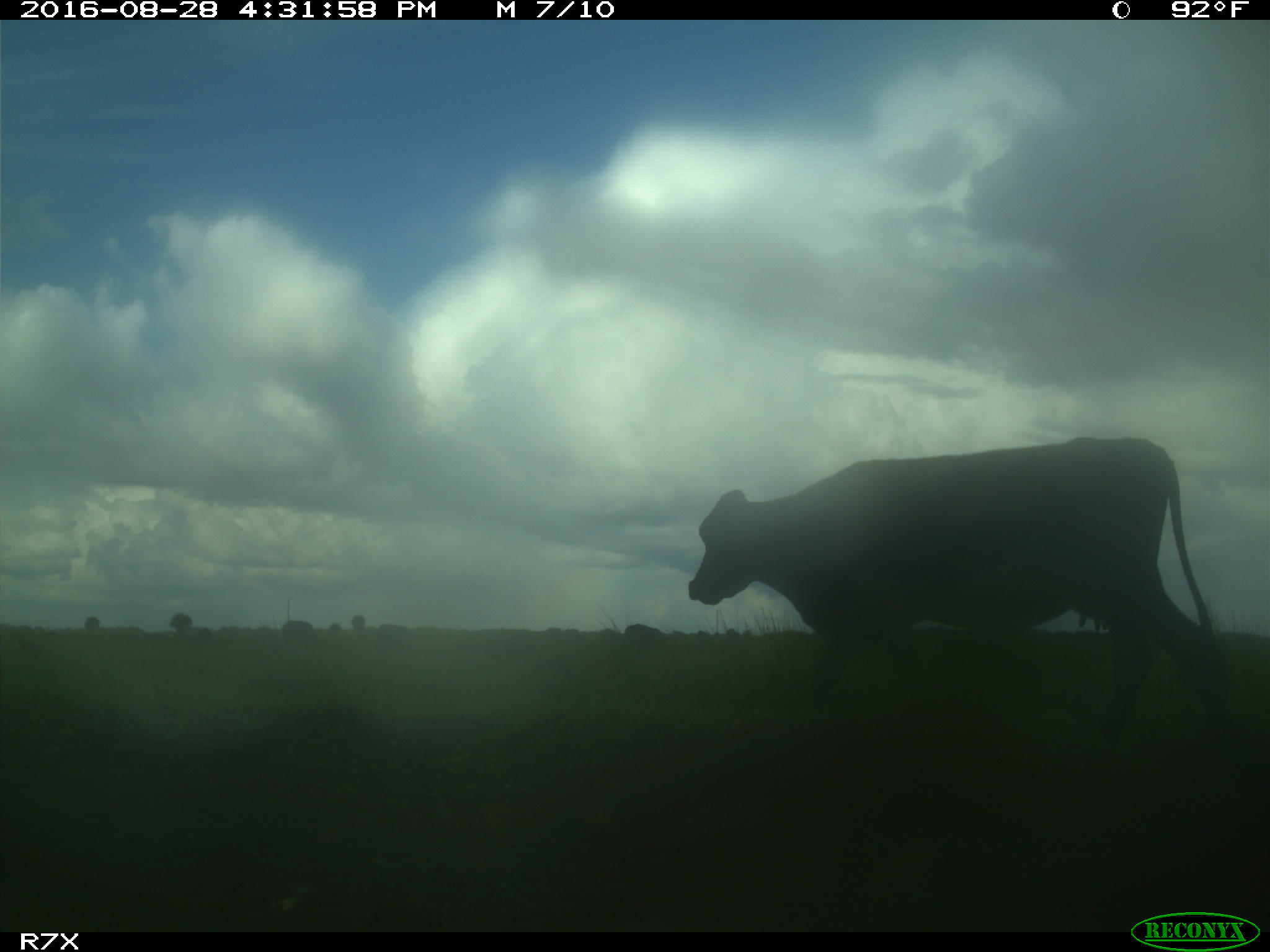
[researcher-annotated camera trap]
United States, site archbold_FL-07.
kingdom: Animalia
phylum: Chordata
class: Mammalia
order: Artiodactyla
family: Bovidae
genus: Bos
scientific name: Bos taurus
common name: domestic cow